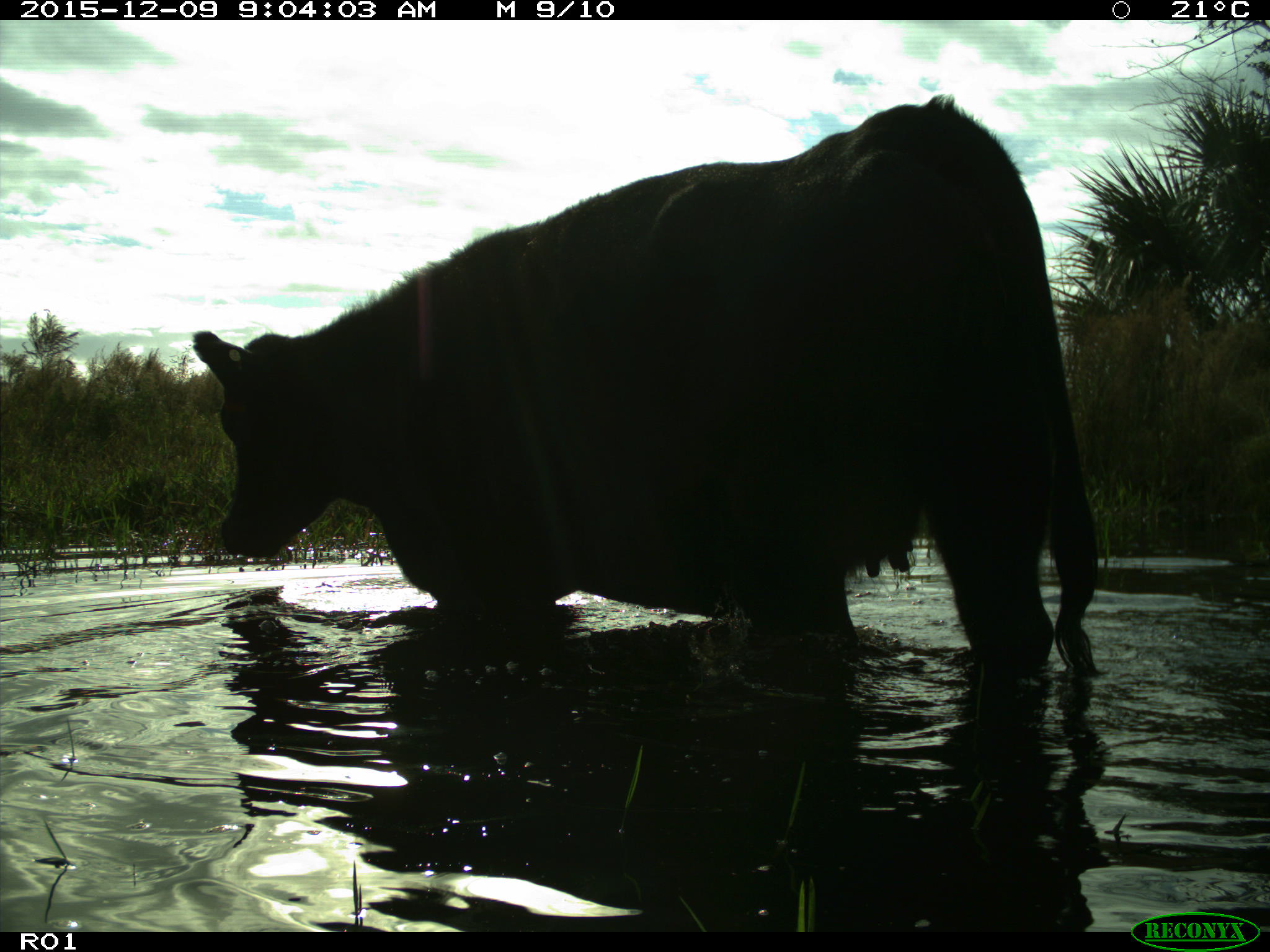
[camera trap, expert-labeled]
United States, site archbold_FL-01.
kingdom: Animalia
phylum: Chordata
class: Mammalia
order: Artiodactyla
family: Bovidae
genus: Bos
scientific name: Bos taurus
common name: domestic cow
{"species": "Bos taurus (domestic cow)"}